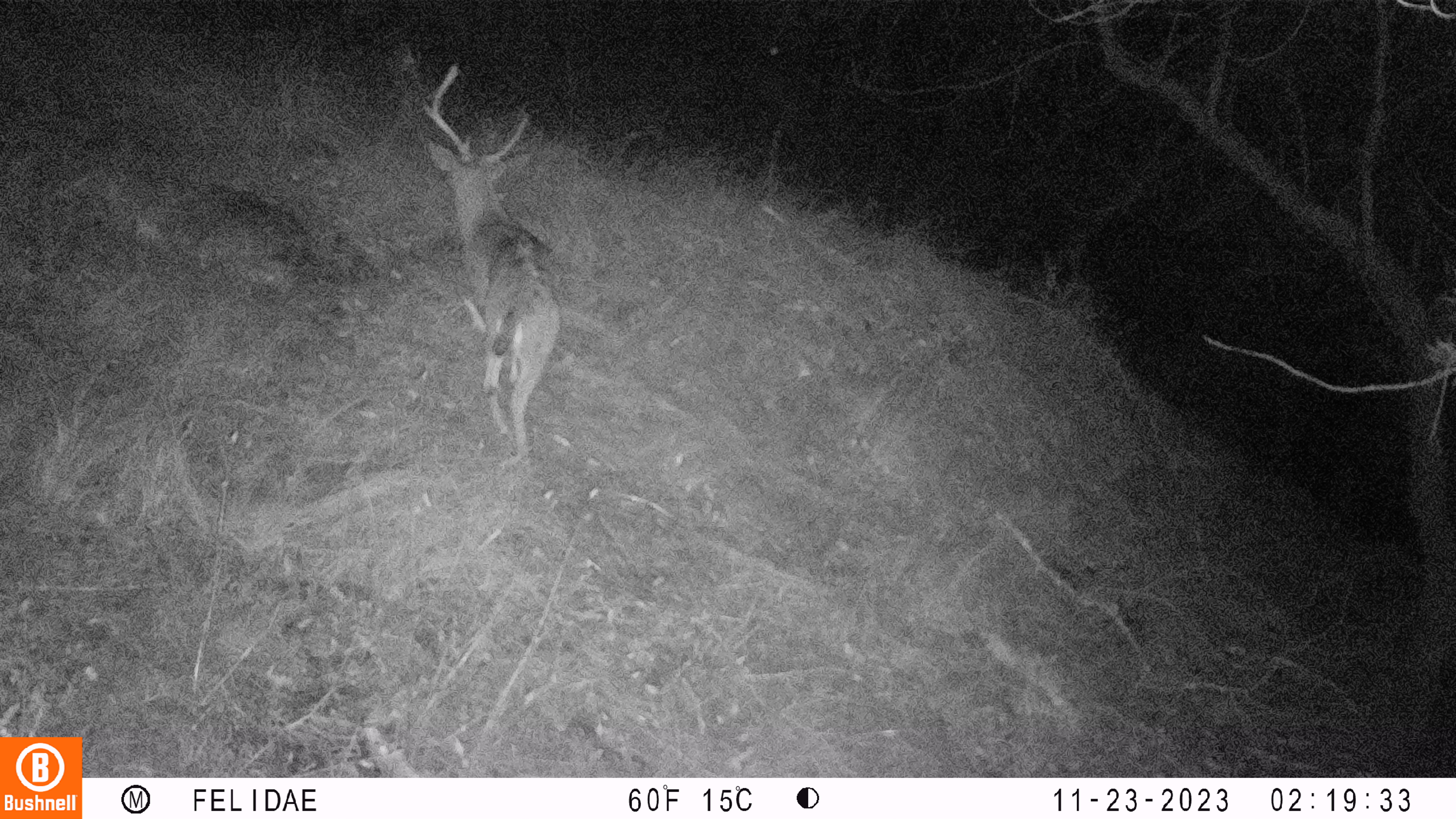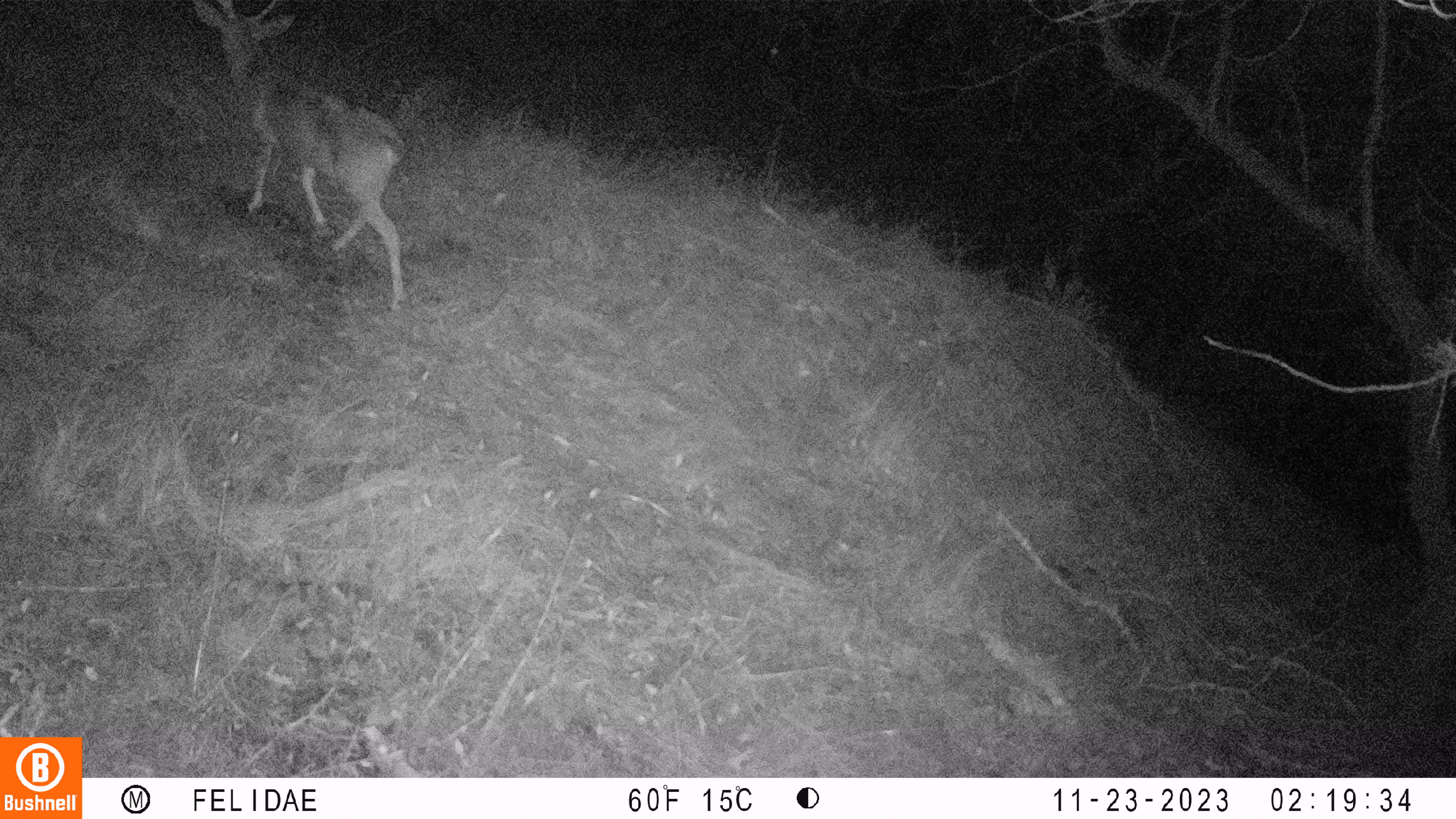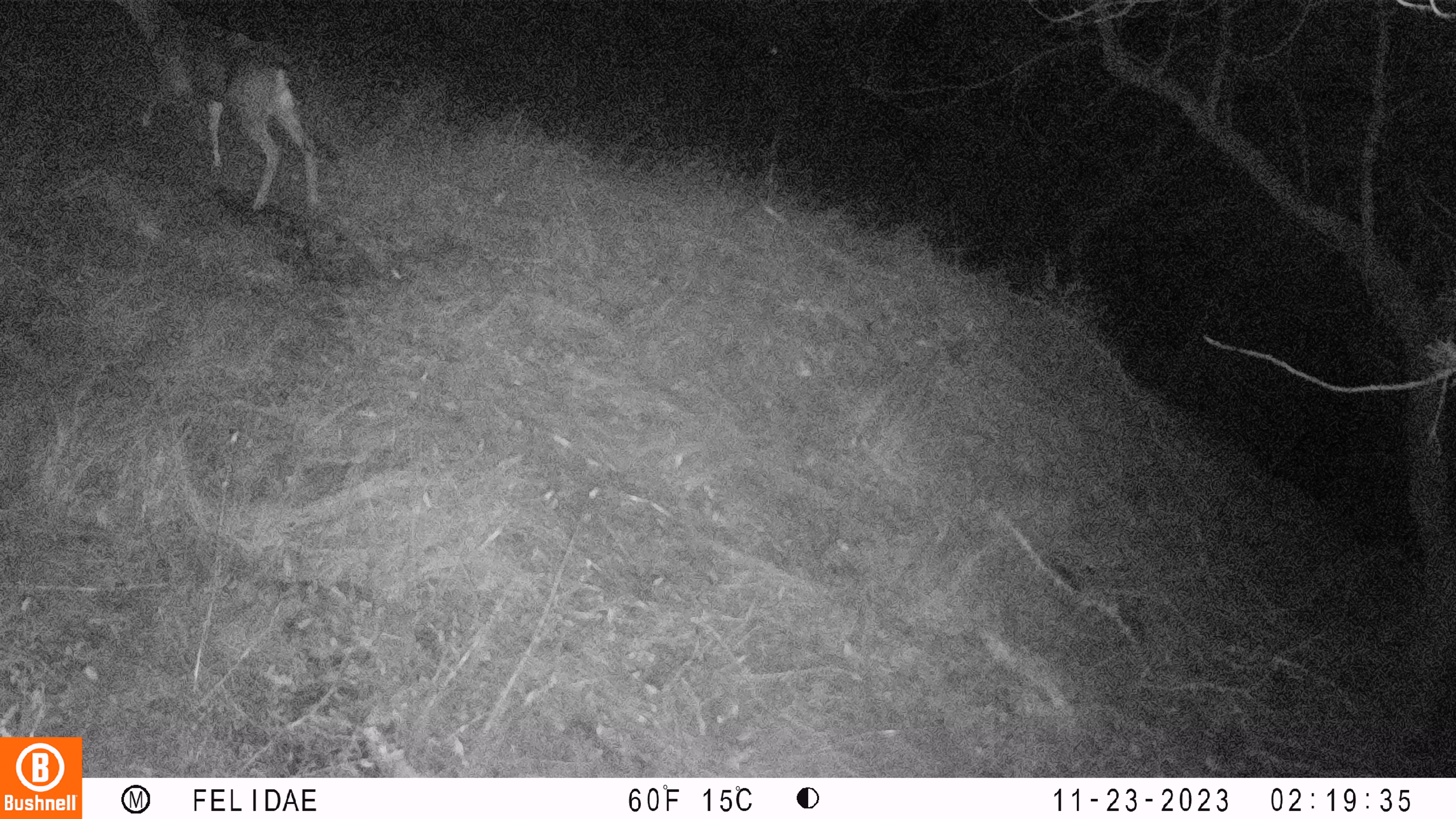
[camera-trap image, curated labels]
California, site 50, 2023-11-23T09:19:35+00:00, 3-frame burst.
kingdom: Animalia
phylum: Chordata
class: Mammalia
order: Artiodactyla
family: Cervidae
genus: Odocoileus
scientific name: Odocoileus hemionus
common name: mule deer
Mule deer (Odocoileus hemionus).